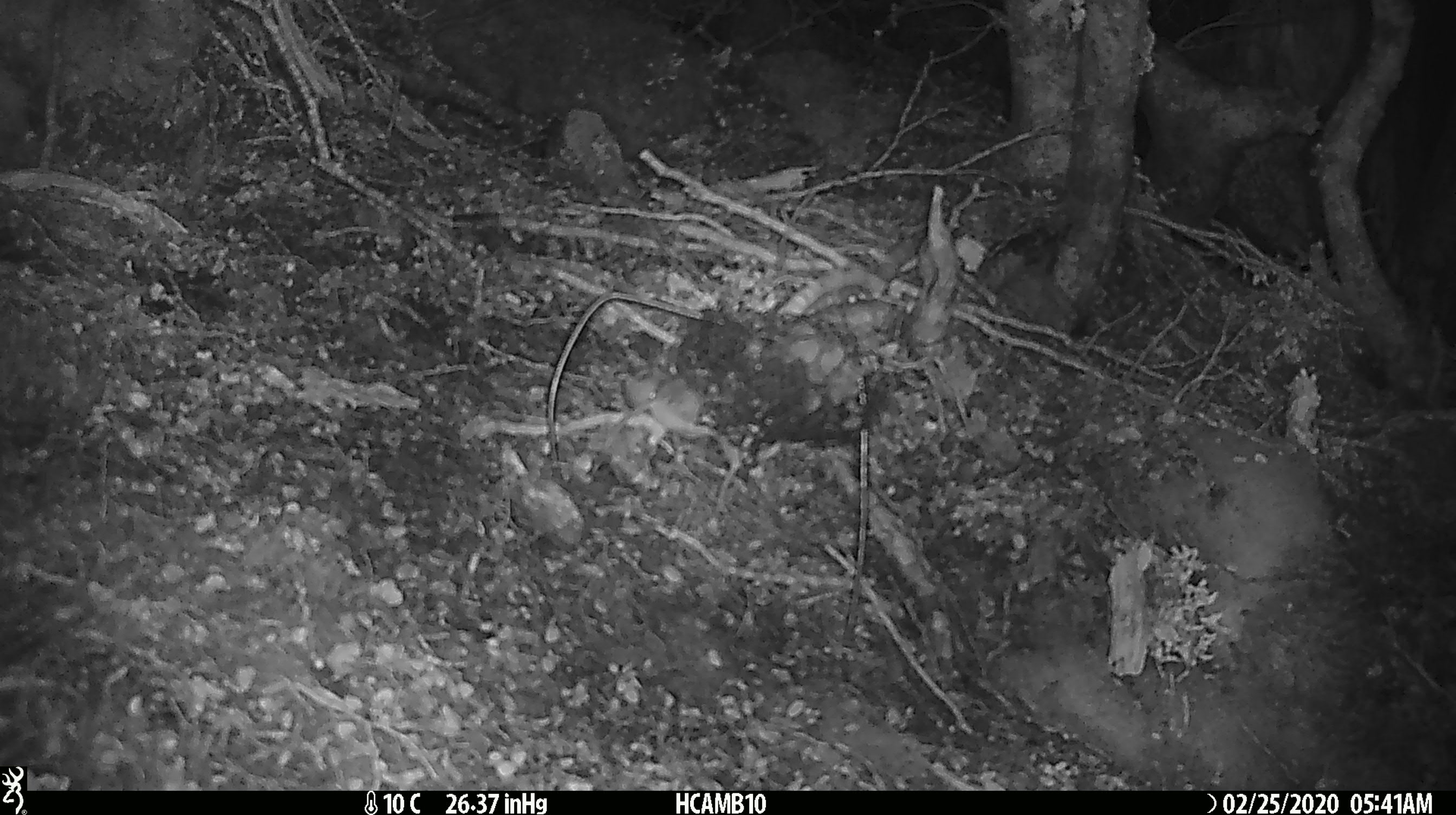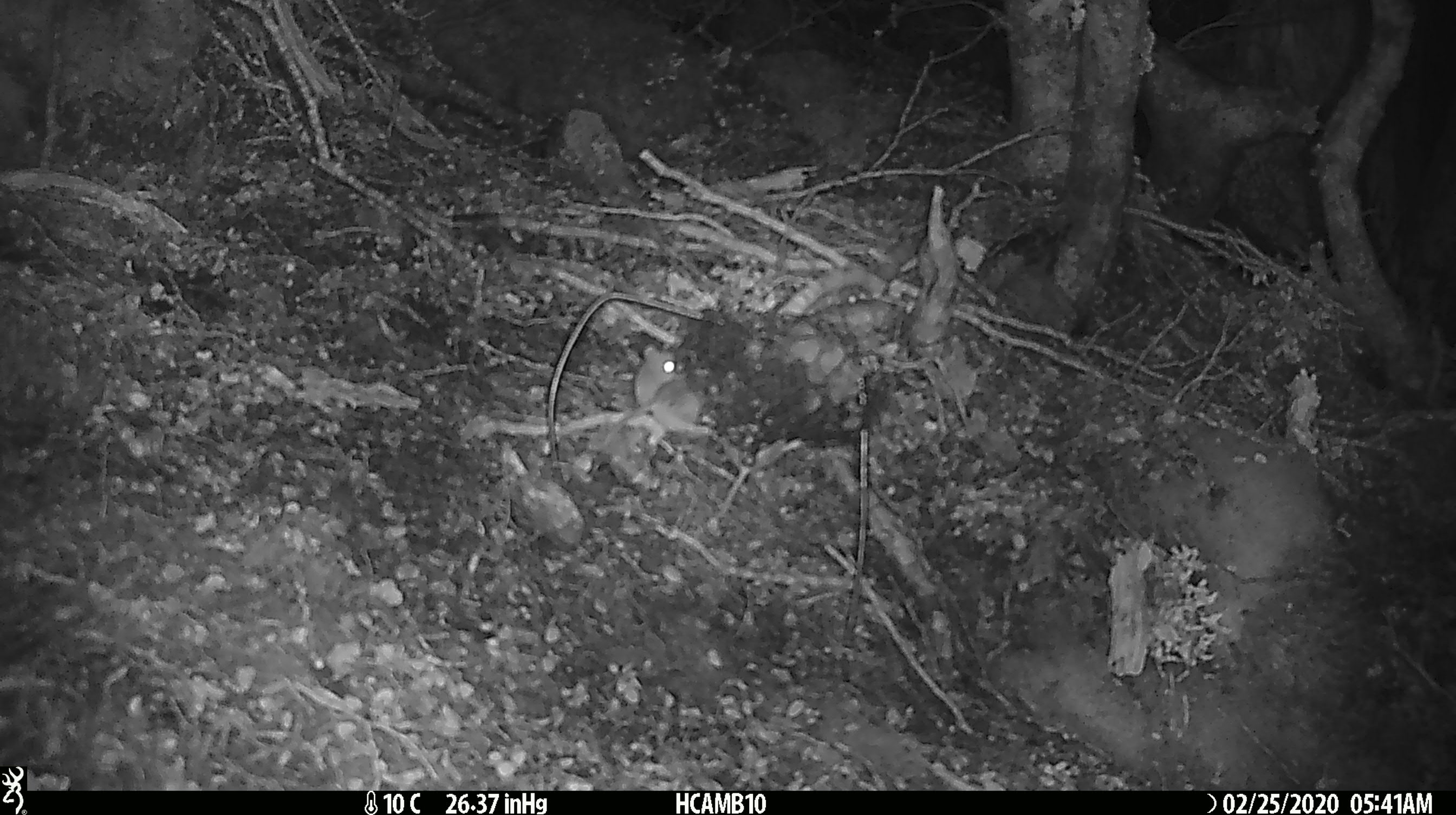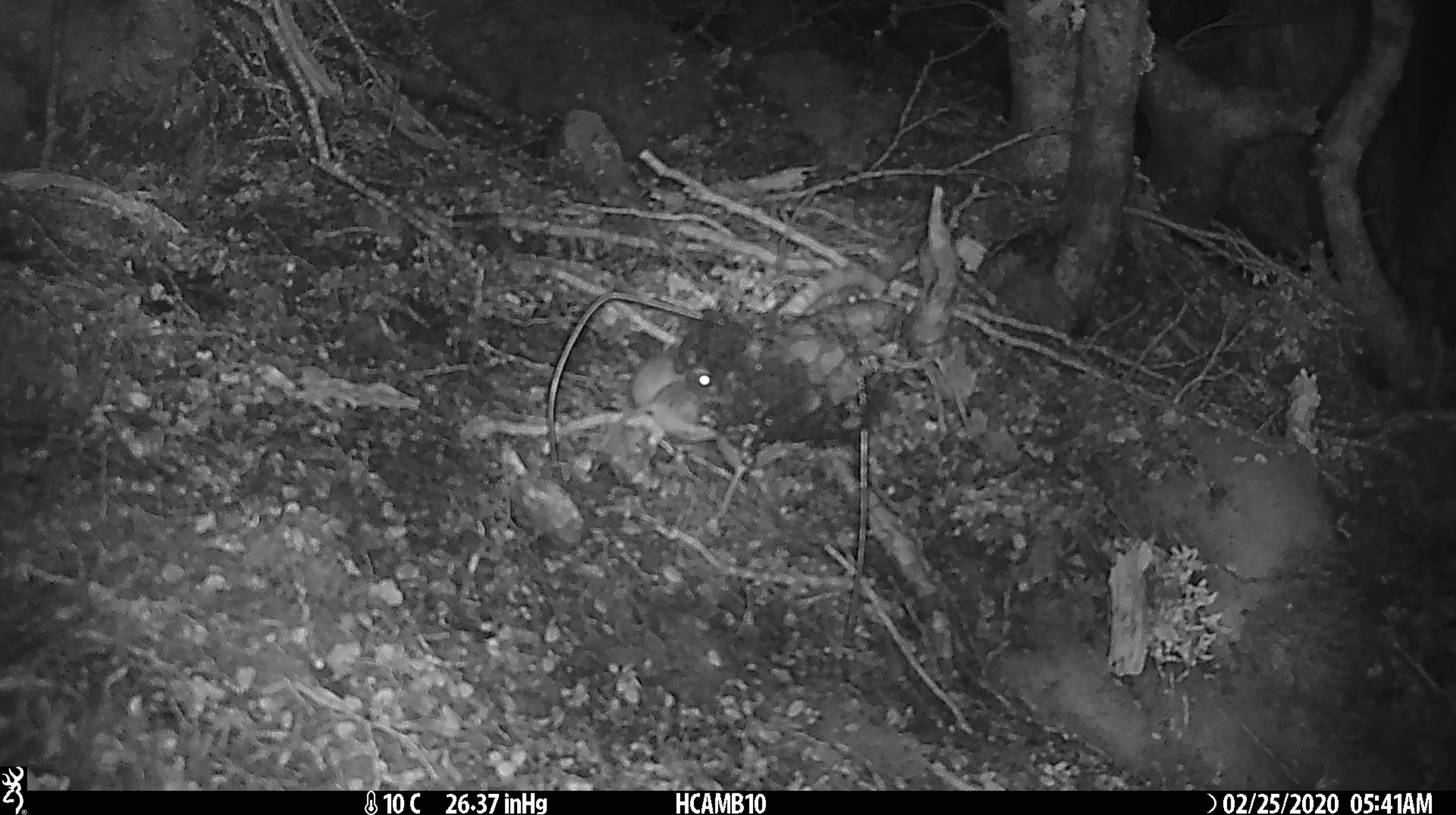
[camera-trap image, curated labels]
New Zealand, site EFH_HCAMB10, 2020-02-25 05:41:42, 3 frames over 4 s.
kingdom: Animalia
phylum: Chordata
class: Mammalia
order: Rodentia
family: Muridae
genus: Mus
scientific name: Mus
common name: mouse